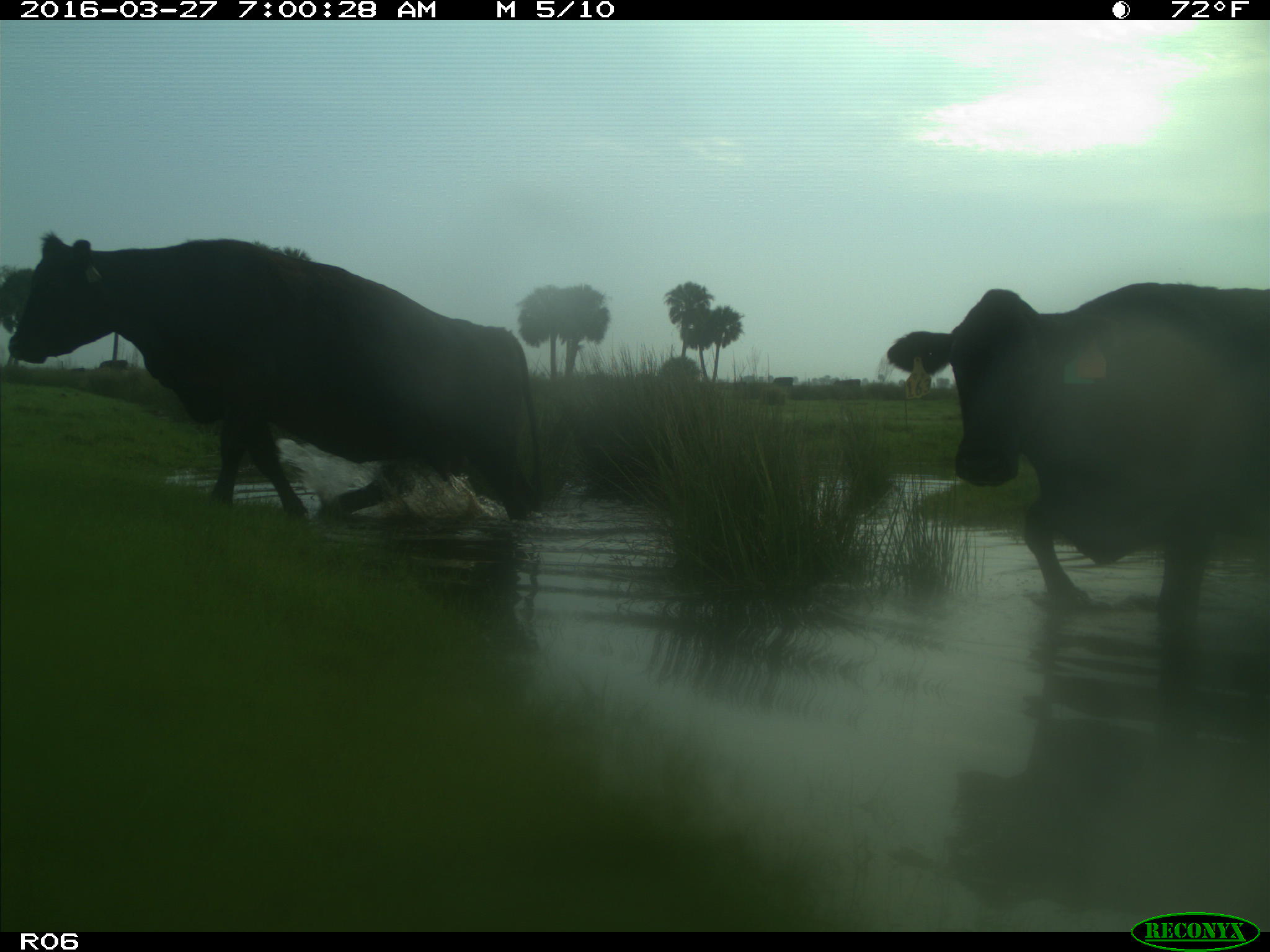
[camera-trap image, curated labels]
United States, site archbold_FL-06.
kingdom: Animalia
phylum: Chordata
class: Mammalia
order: Artiodactyla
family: Bovidae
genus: Bos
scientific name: Bos taurus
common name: domestic cow